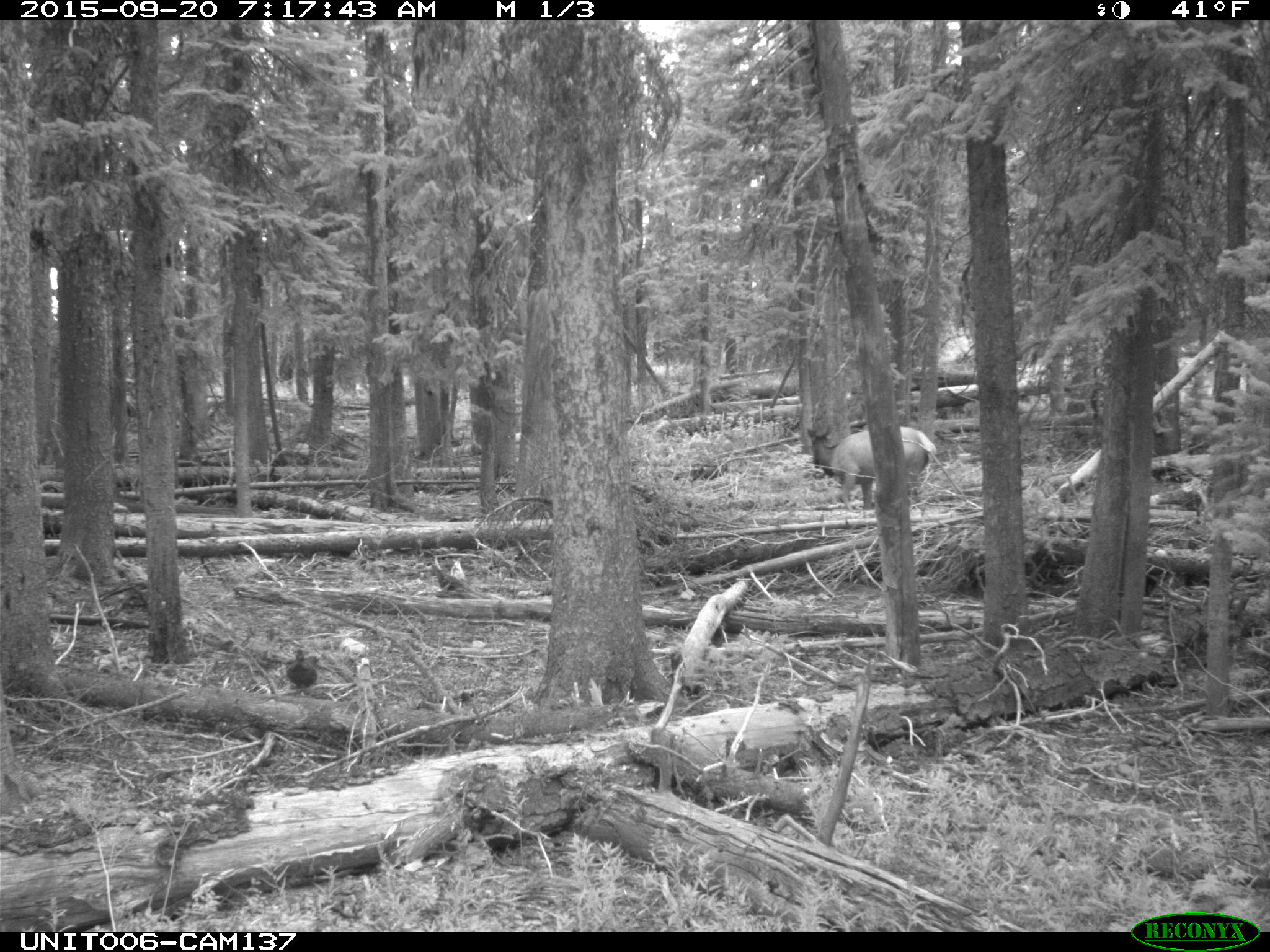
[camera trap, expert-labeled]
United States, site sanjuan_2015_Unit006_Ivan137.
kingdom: Animalia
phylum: Chordata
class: Aves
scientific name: Aves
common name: birds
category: unidentified bird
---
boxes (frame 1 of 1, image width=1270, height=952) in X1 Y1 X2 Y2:
animal: 831 426 936 508